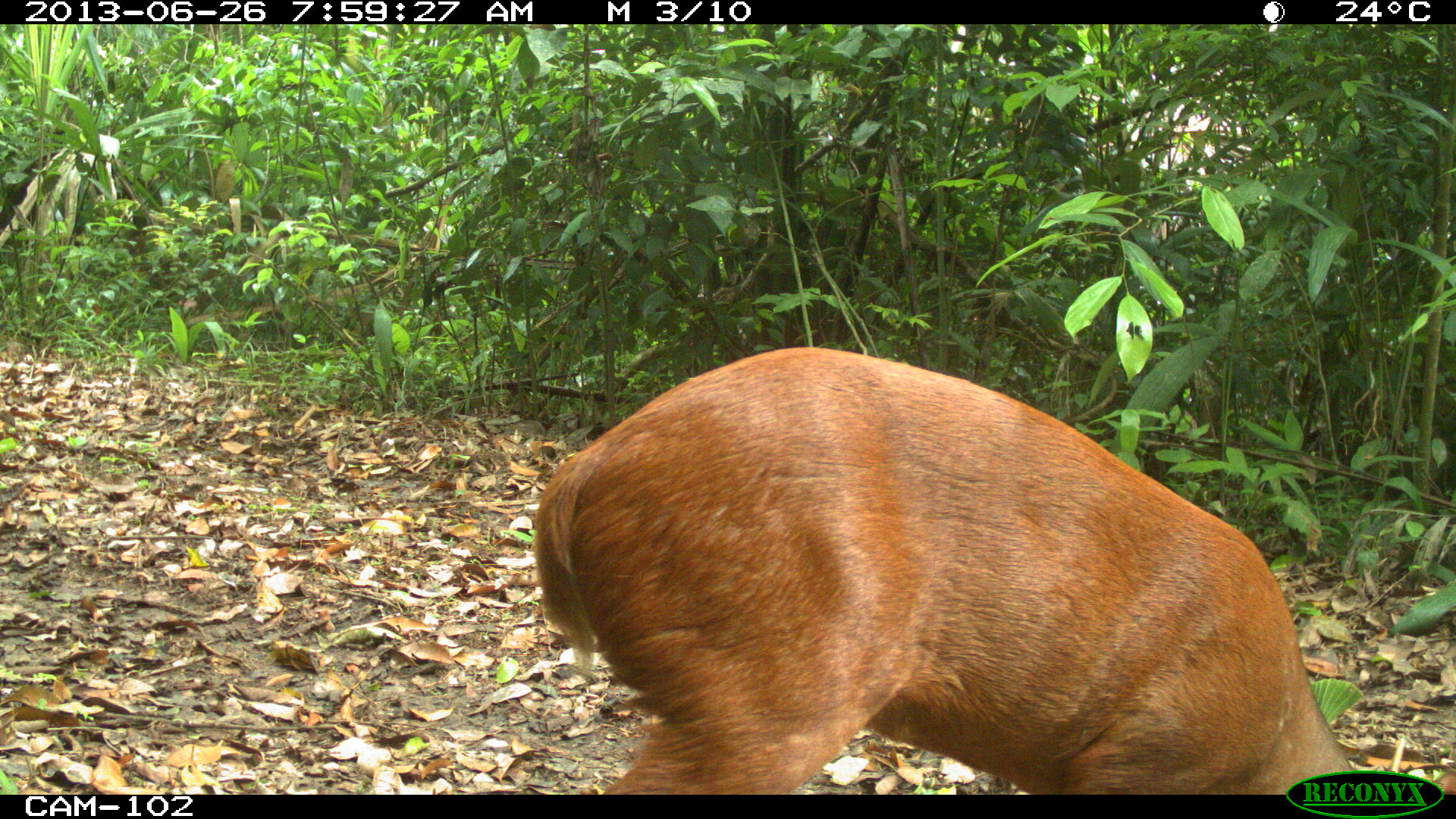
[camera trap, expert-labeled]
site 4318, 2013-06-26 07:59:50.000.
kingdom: Animalia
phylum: Chordata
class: Mammalia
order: Artiodactyla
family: Cervidae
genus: Mazama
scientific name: Mazama temama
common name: central american red brocket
Mazama temama (central american red brocket), count 1, sex male.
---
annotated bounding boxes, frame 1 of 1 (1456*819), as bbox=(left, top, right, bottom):
mazama temama: bbox=(523, 341, 1456, 795)